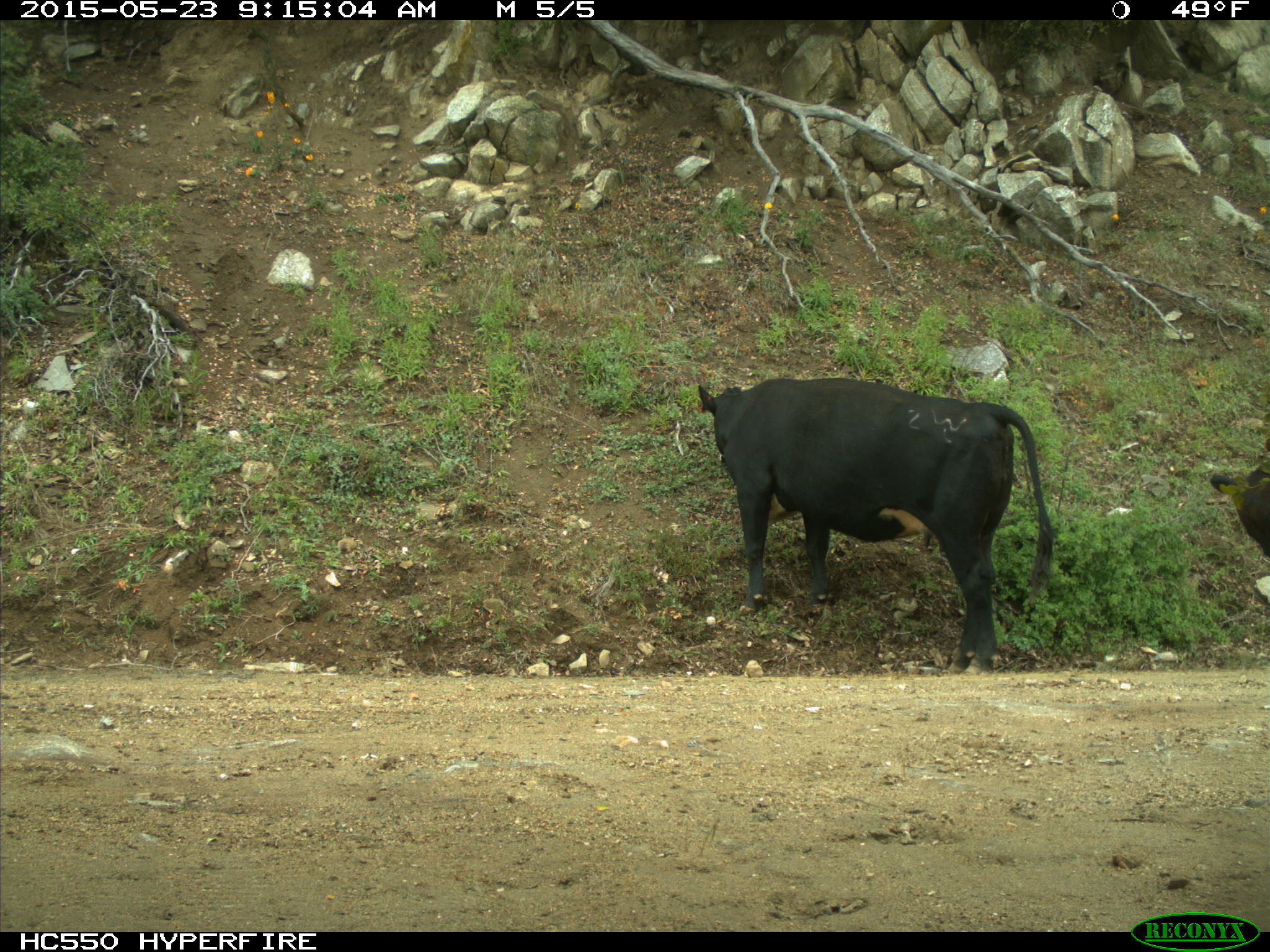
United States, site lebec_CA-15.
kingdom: Animalia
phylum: Chordata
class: Mammalia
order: Artiodactyla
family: Bovidae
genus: Bos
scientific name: Bos taurus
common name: domestic cow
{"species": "Bos taurus (domestic cow)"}